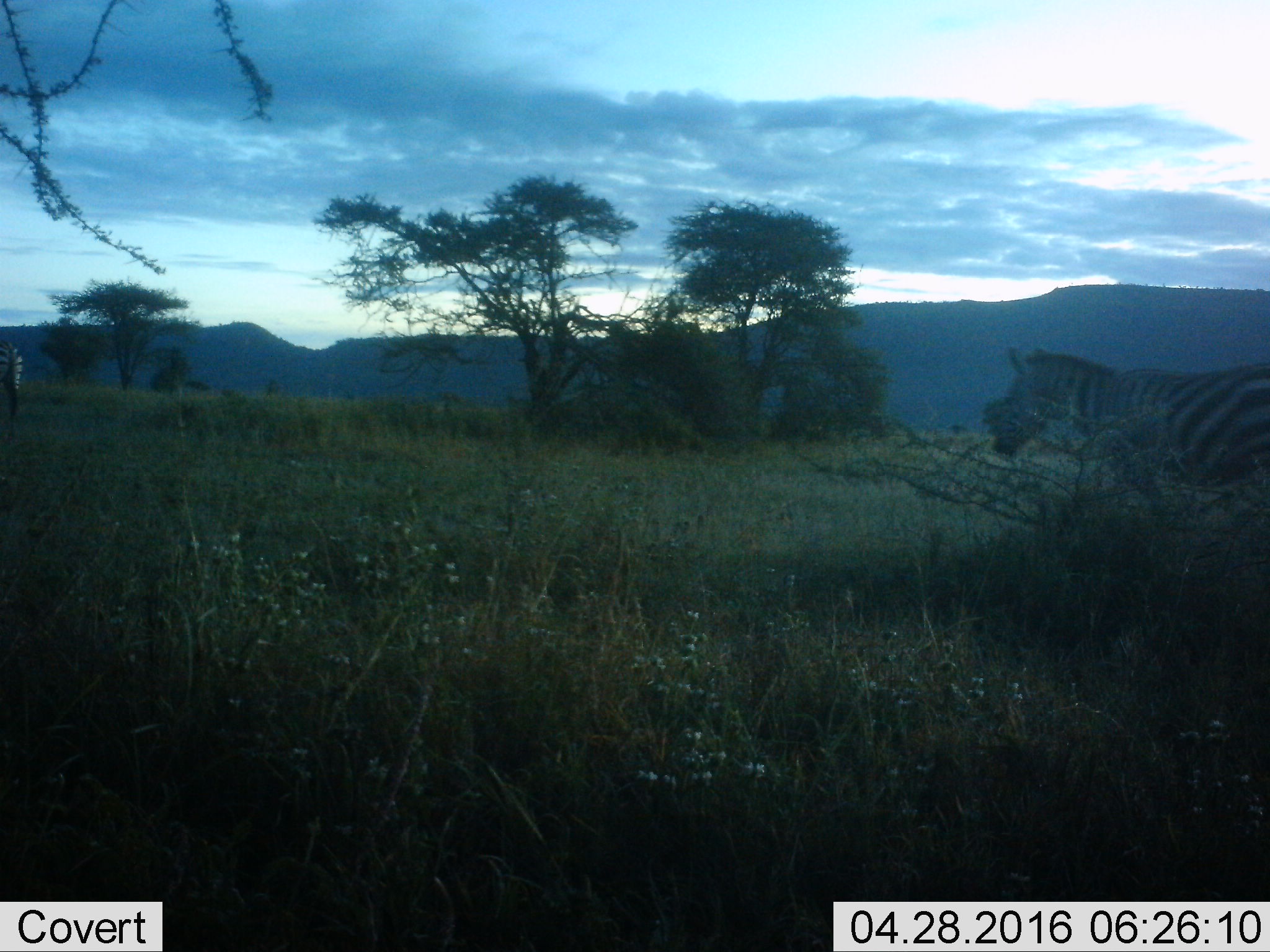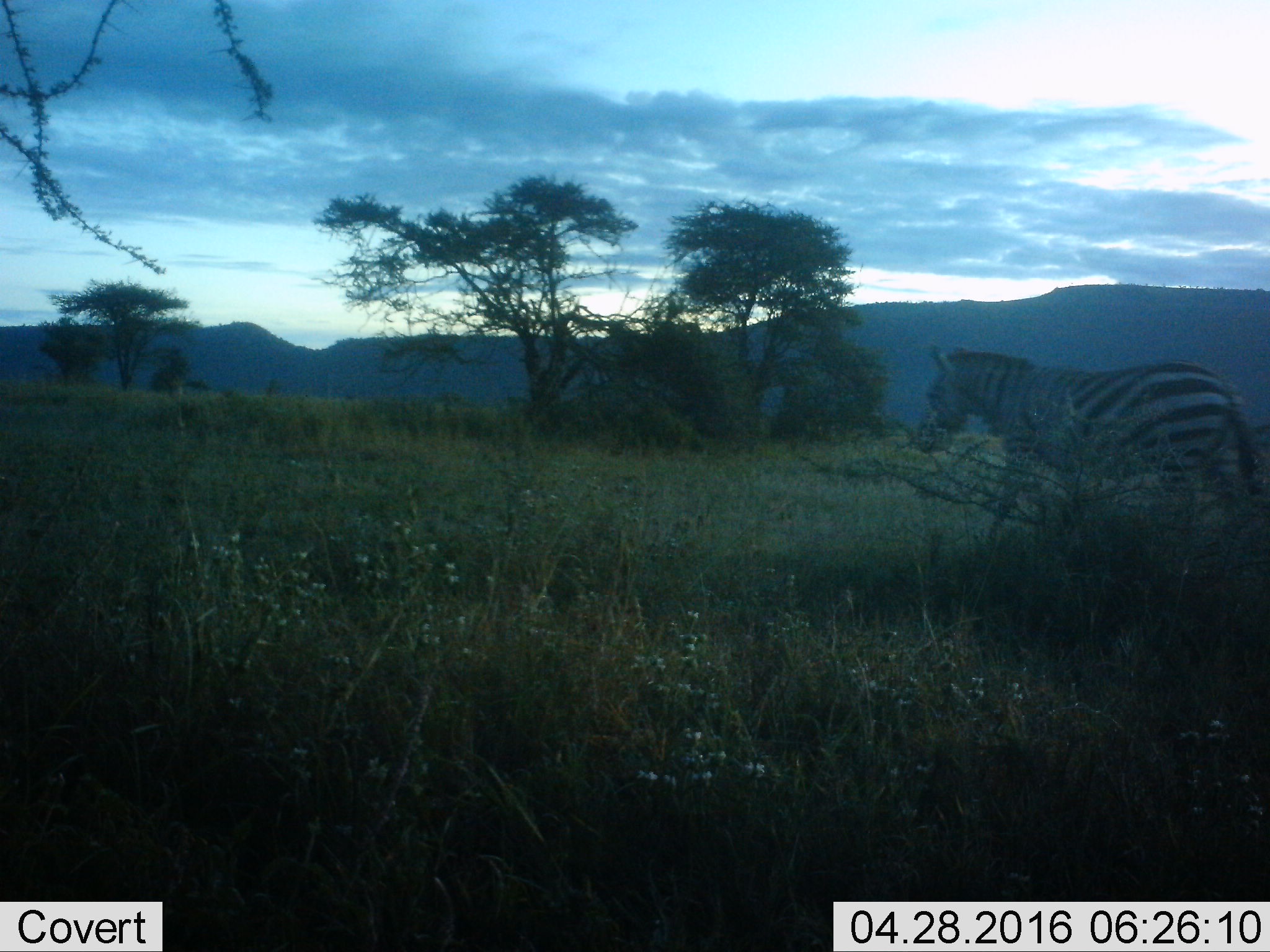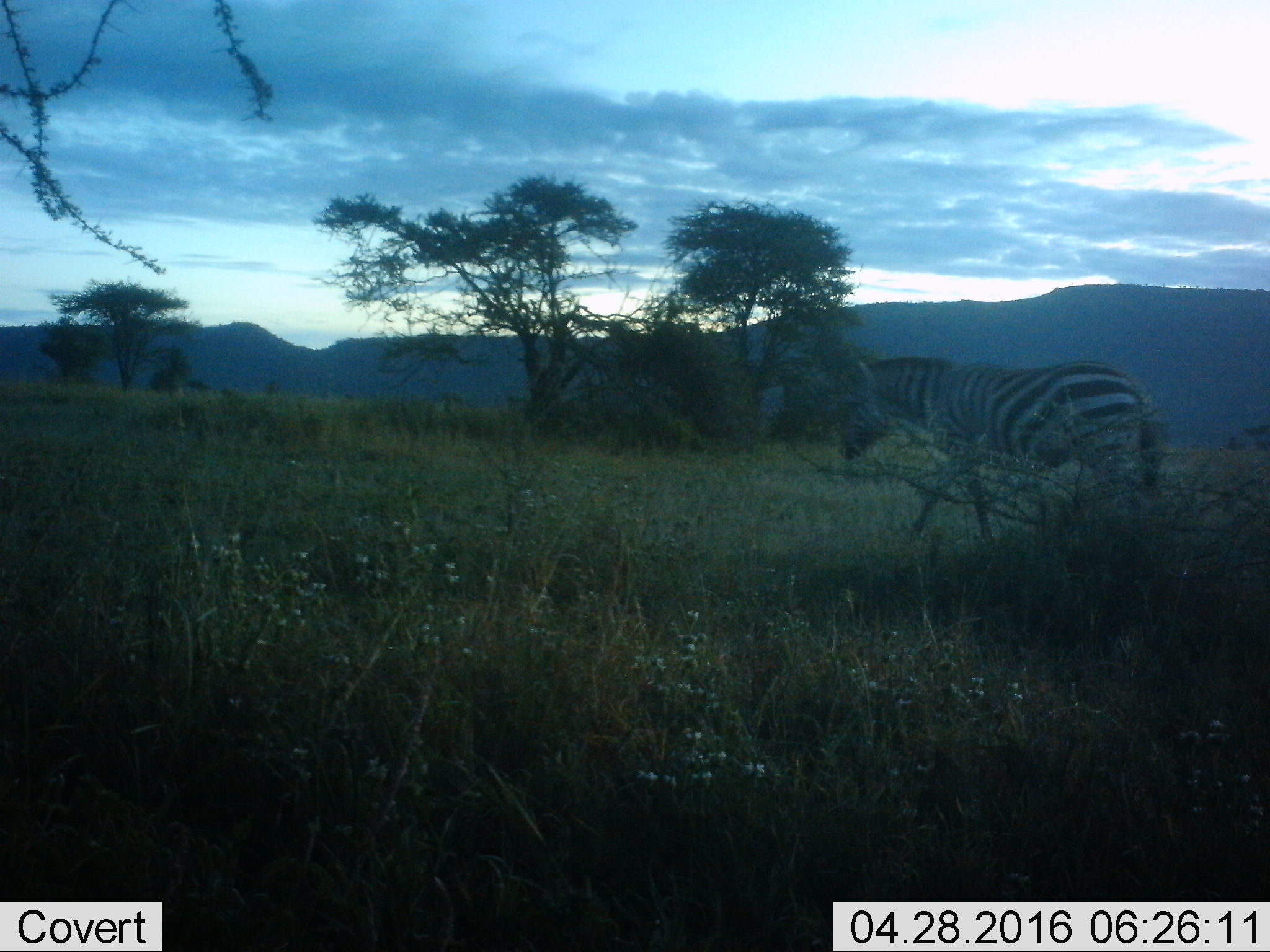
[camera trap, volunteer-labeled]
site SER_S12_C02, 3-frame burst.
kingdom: Animalia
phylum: Chordata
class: Mammalia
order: Perissodactyla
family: Equidae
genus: Equus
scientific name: Equus quagga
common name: plains zebra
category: zebraplains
Zebraplains (plains zebra) (Equus quagga), count 2. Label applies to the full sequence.